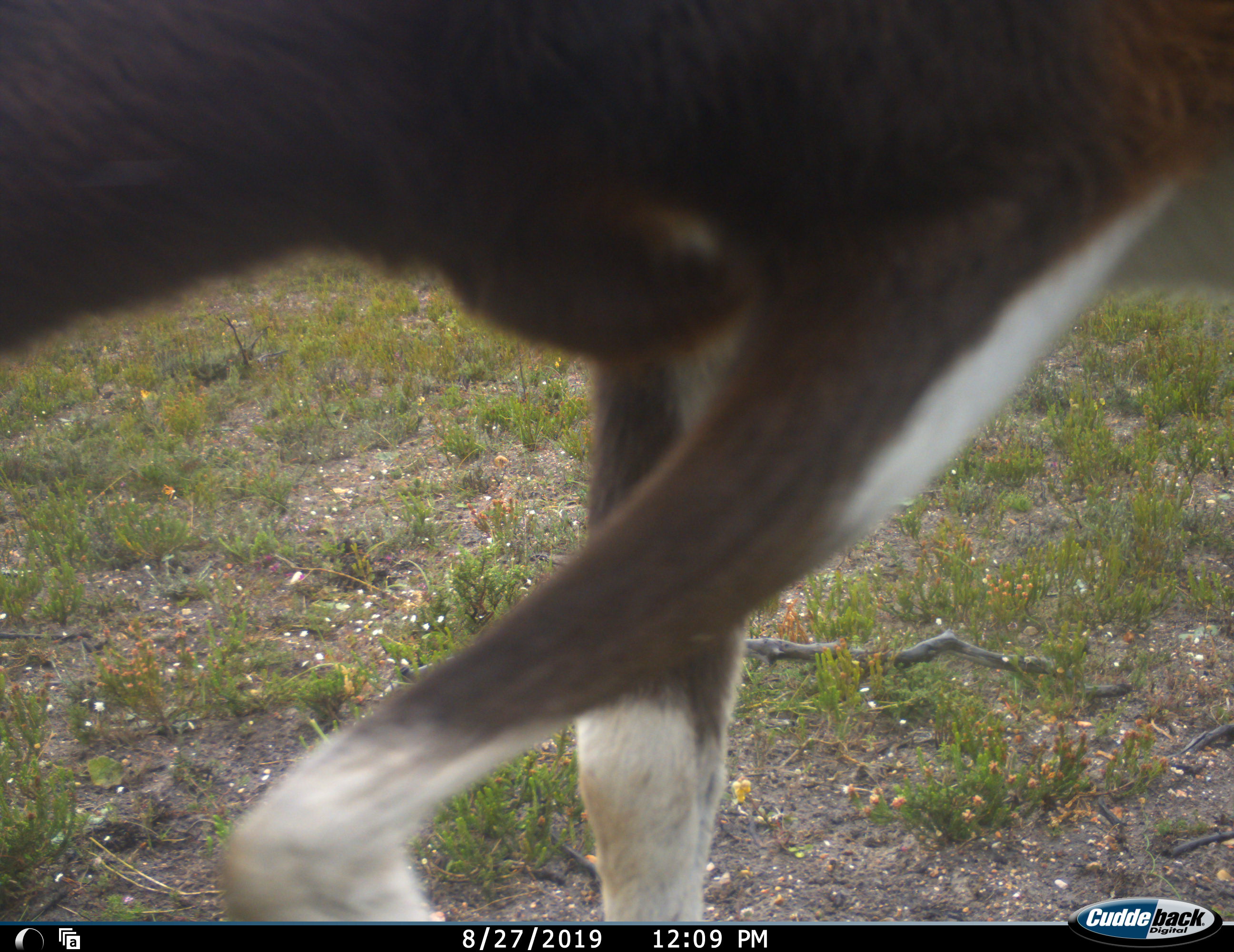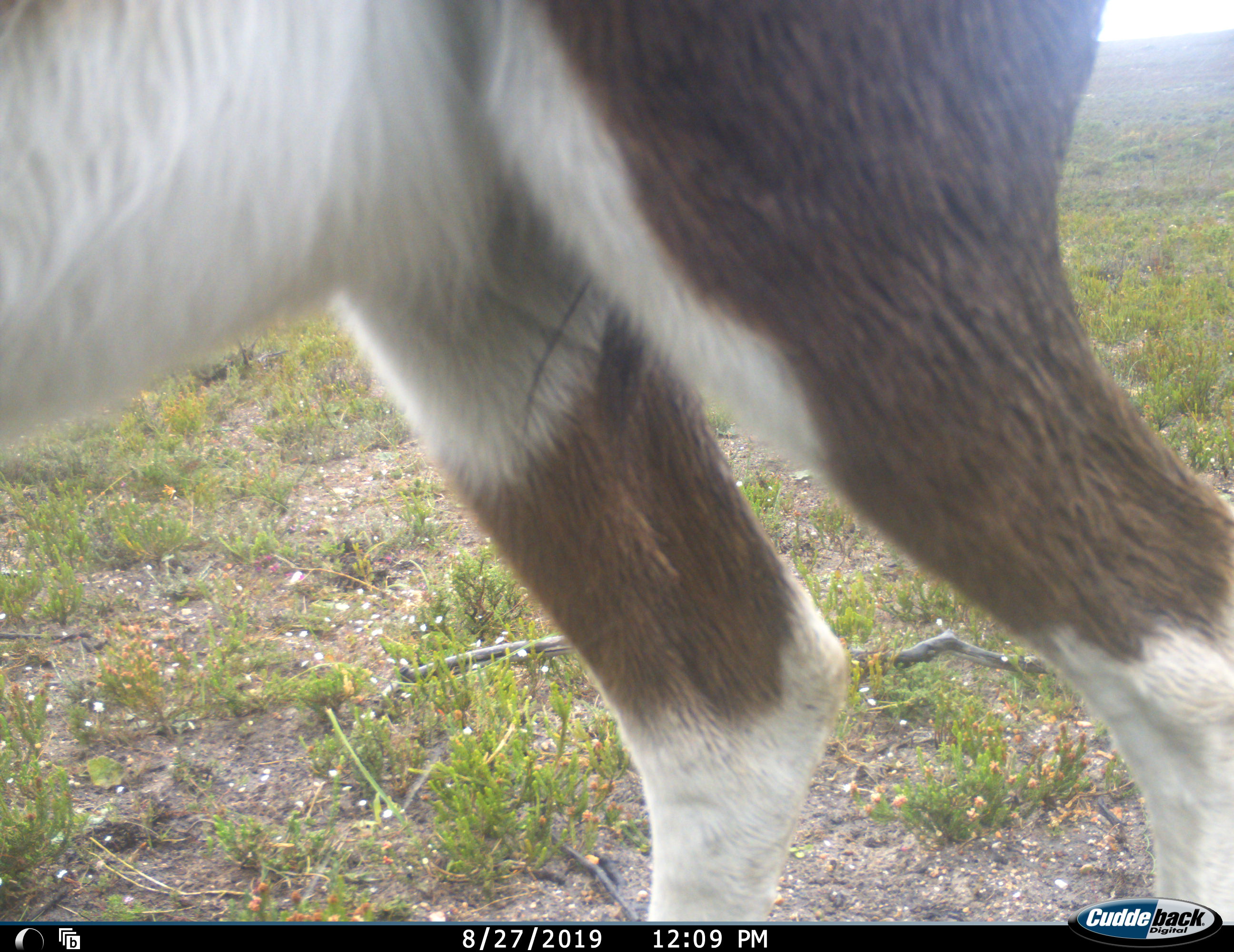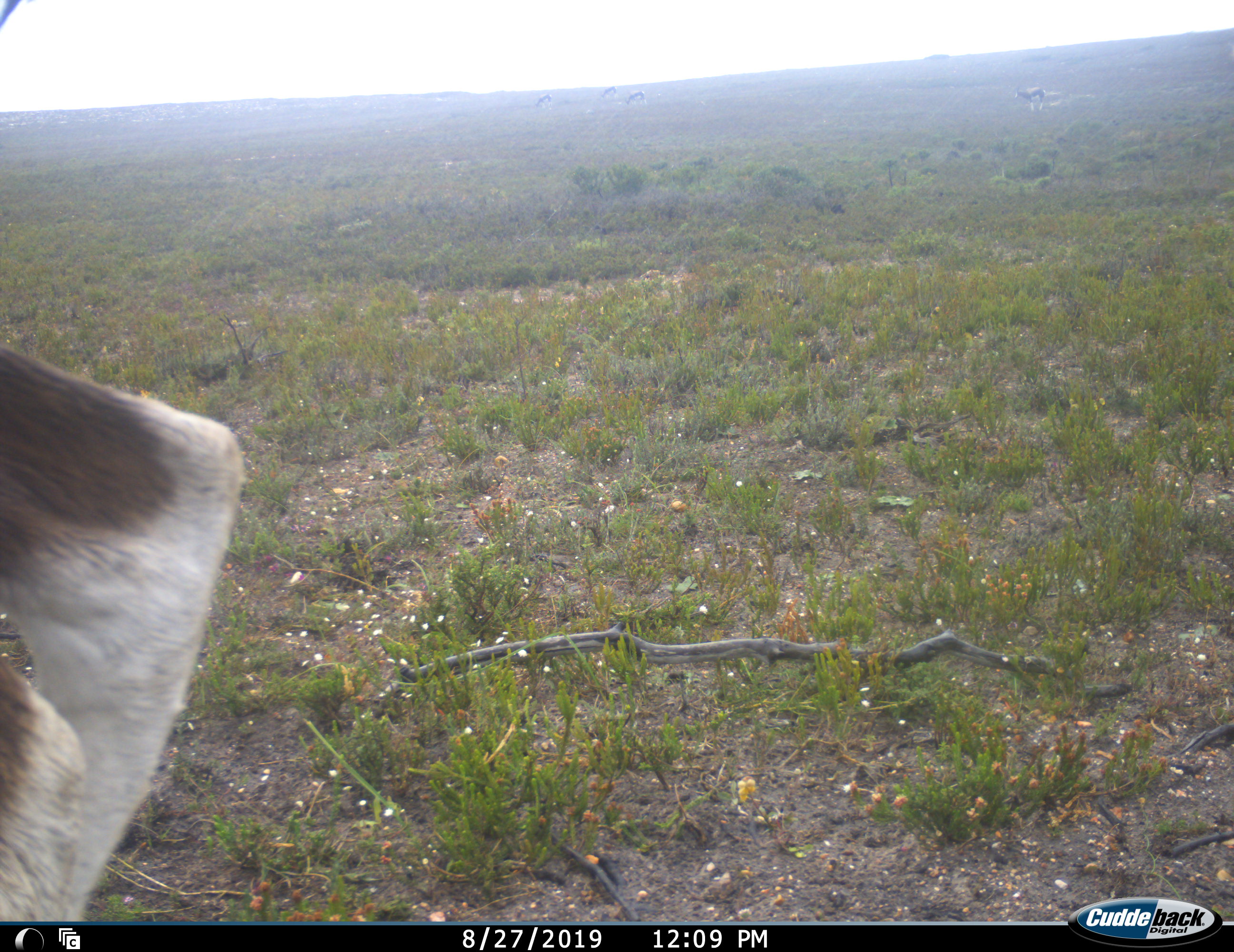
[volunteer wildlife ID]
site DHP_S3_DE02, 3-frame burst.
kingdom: Animalia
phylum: Chordata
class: Mammalia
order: Artiodactyla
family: Bovidae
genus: Damaliscus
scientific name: Damaliscus pygargus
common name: bontebok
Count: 5.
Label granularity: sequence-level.